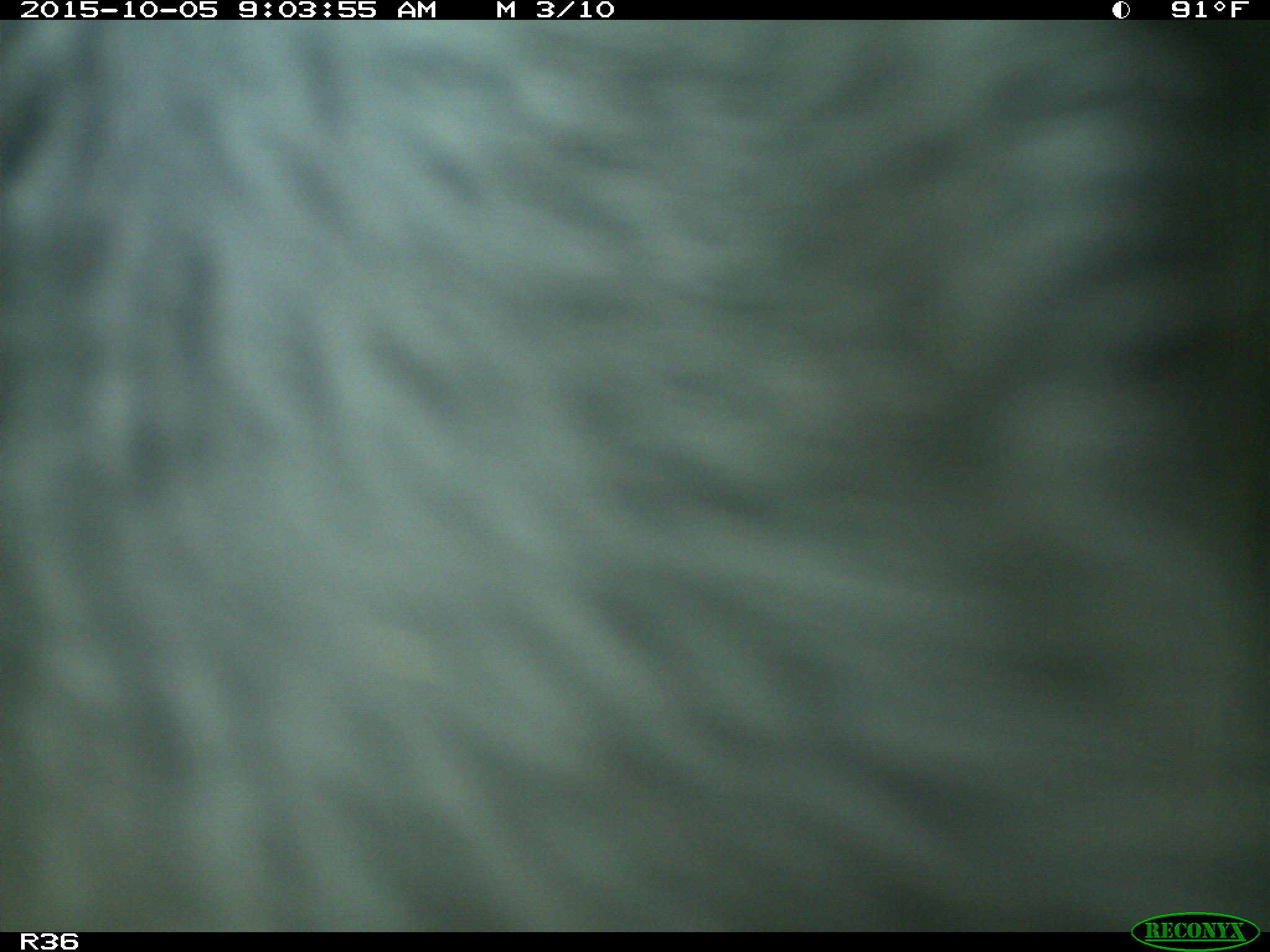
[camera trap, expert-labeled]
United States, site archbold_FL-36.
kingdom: Animalia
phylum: Chordata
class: Mammalia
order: Artiodactyla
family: Bovidae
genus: Bos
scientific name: Bos taurus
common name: domestic cow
Bos taurus (domestic cow).